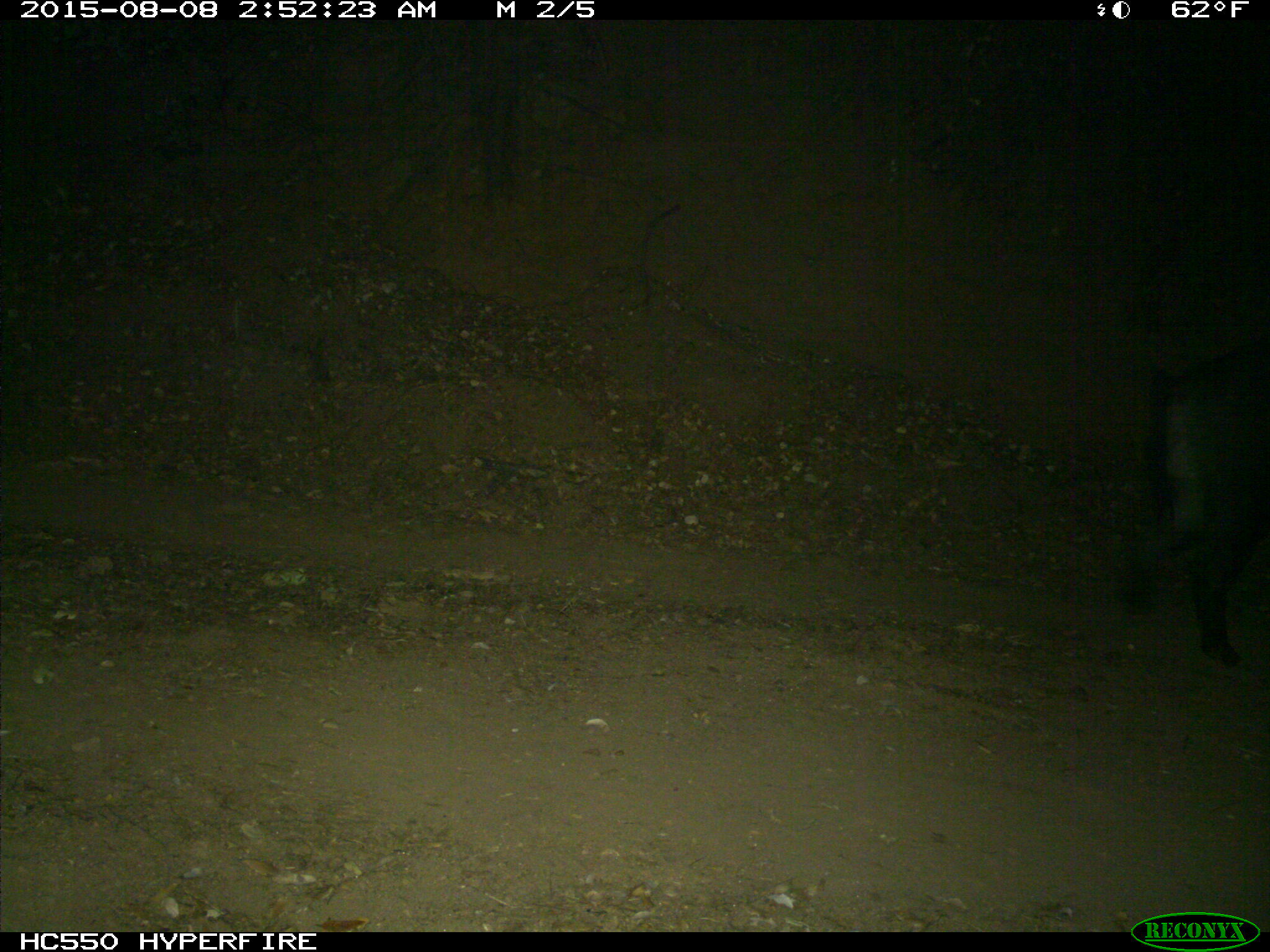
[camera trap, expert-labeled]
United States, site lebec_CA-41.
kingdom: Animalia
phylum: Chordata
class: Mammalia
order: Artiodactyla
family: Suidae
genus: Sus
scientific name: Sus scrofa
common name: wild boar